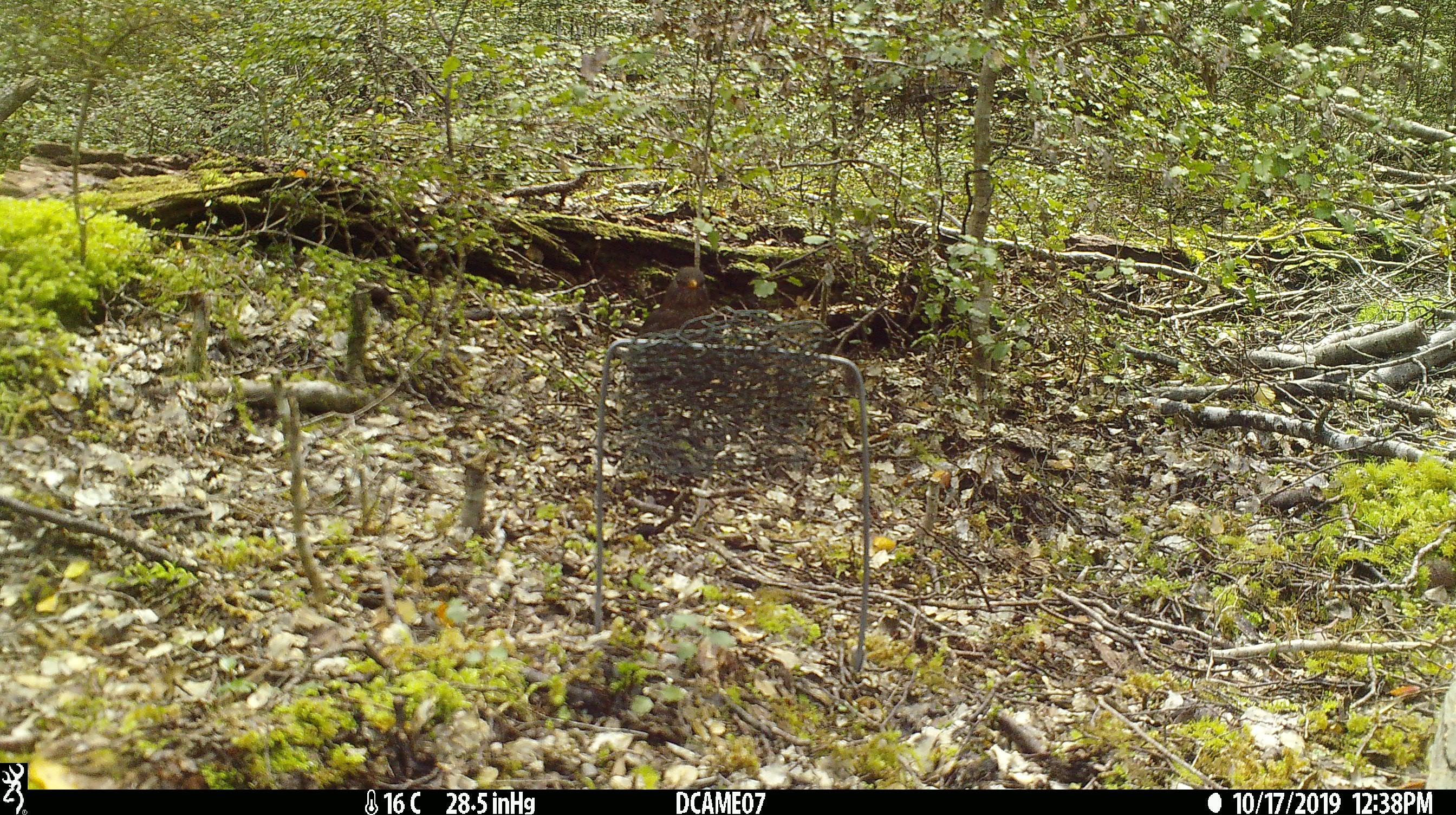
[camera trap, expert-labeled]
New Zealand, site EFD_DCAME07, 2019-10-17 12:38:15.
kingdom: Animalia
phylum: Chordata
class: Aves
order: Passeriformes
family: Turdidae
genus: Turdus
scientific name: Turdus merula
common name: eurasian blackbird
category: blackbird